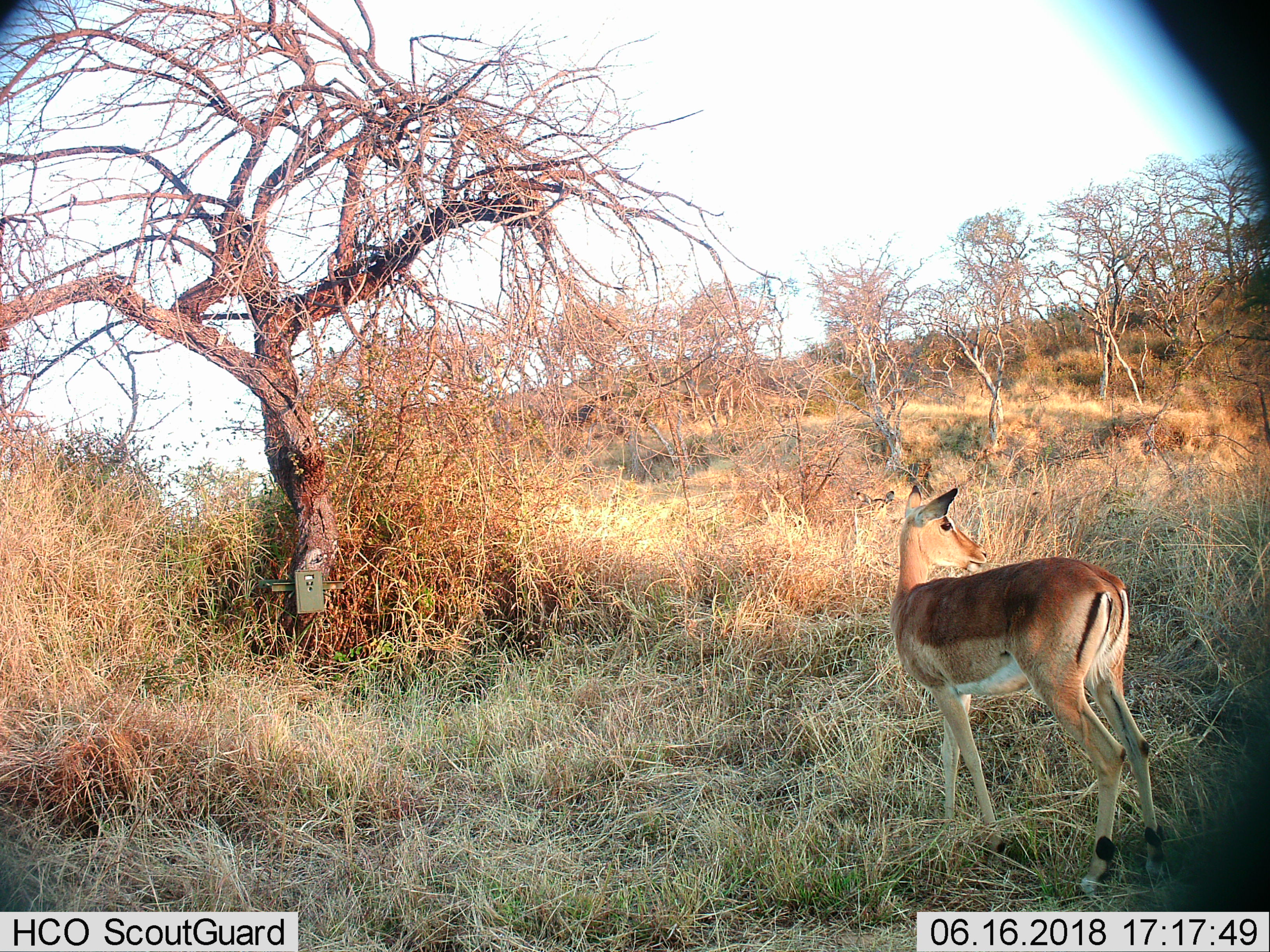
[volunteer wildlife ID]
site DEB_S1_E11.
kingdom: Animalia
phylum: Chordata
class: Mammalia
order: Artiodactyla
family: Bovidae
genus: Aepyceros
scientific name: Aepyceros melampus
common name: impala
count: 1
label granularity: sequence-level